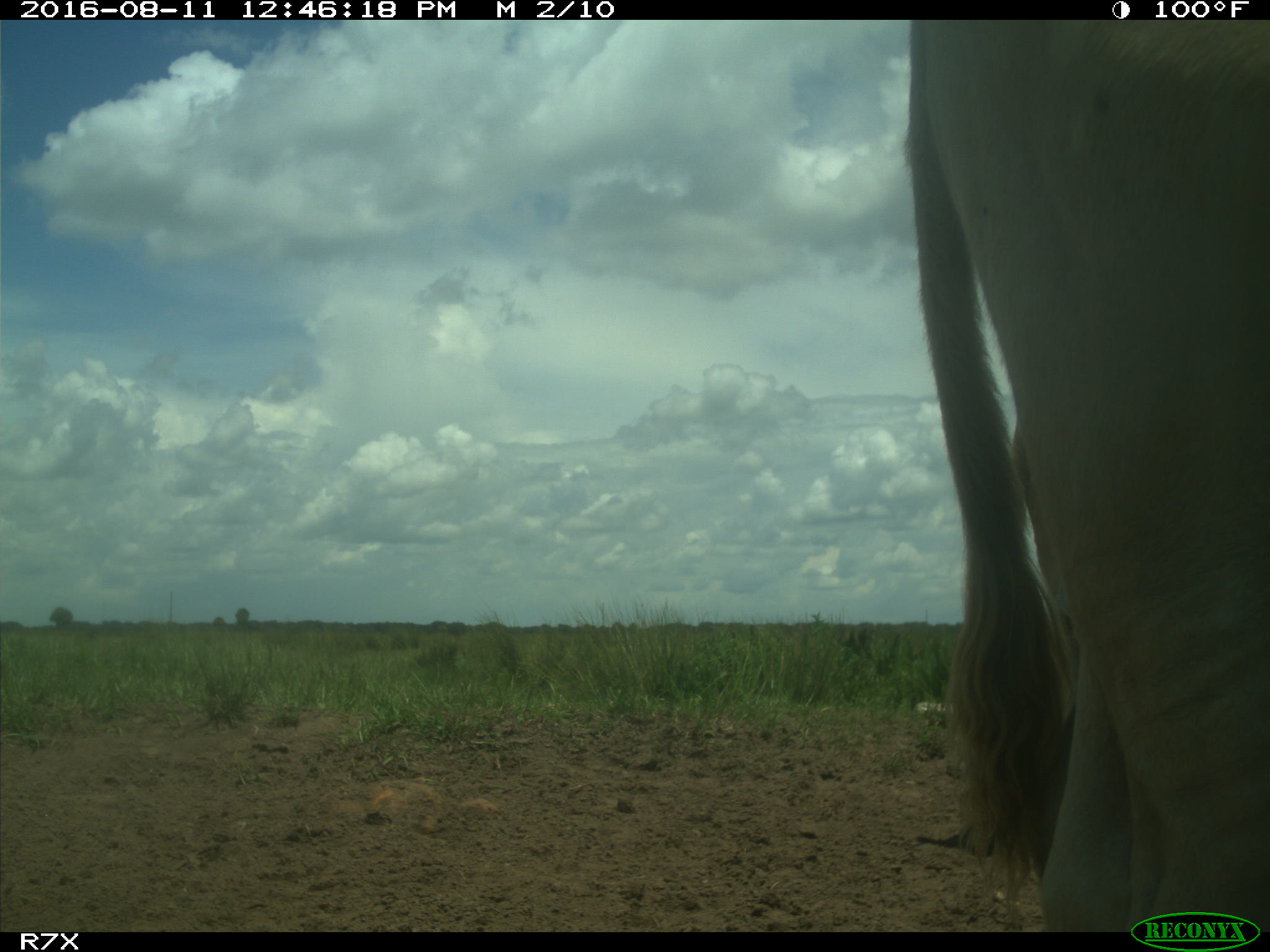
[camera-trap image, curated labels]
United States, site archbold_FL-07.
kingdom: Animalia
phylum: Chordata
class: Mammalia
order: Artiodactyla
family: Bovidae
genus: Bos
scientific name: Bos taurus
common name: domestic cow